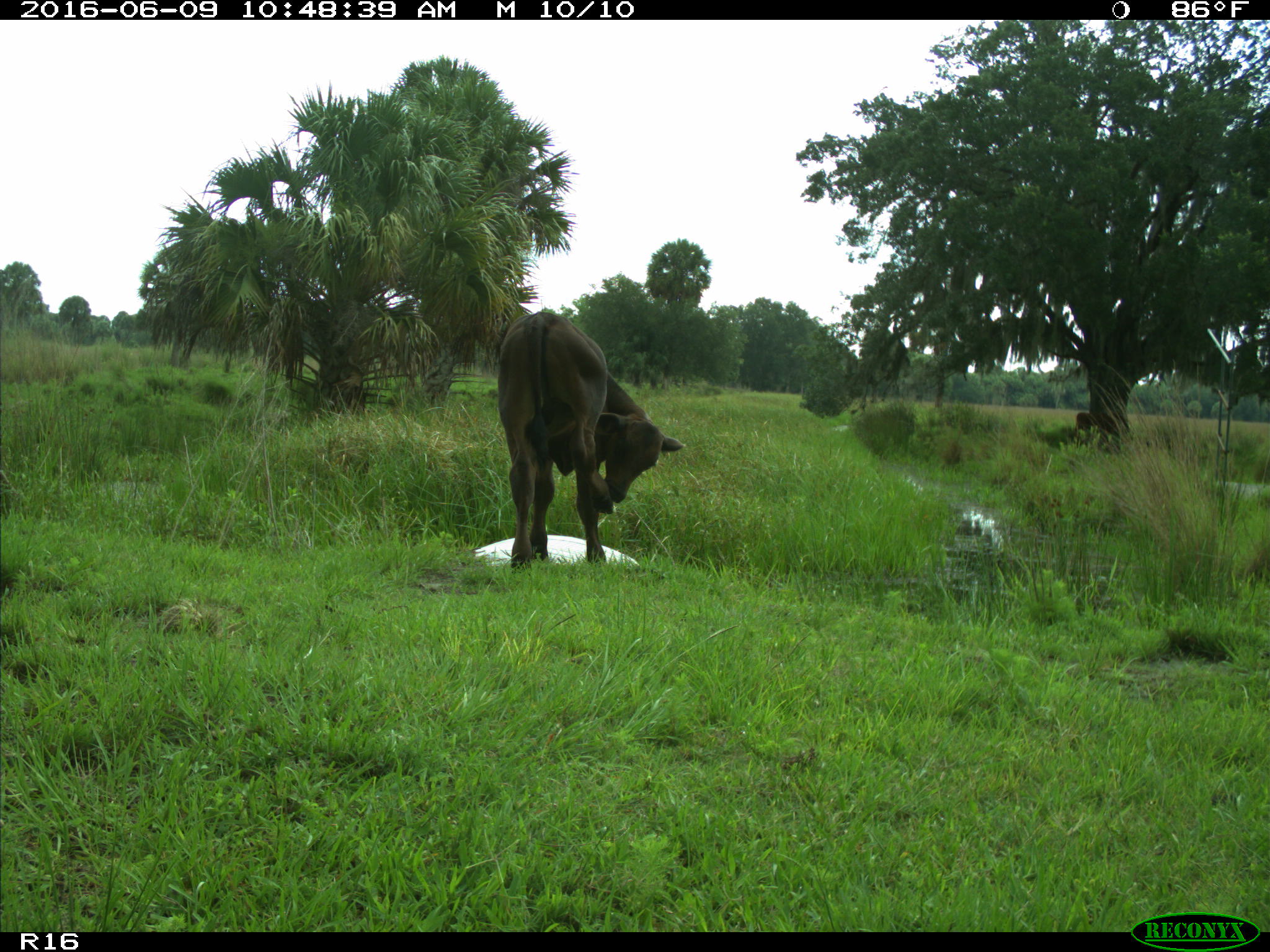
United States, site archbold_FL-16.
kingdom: Animalia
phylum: Chordata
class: Mammalia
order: Artiodactyla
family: Bovidae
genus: Bos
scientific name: Bos taurus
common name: domestic cow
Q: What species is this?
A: Bos taurus (domestic cow).